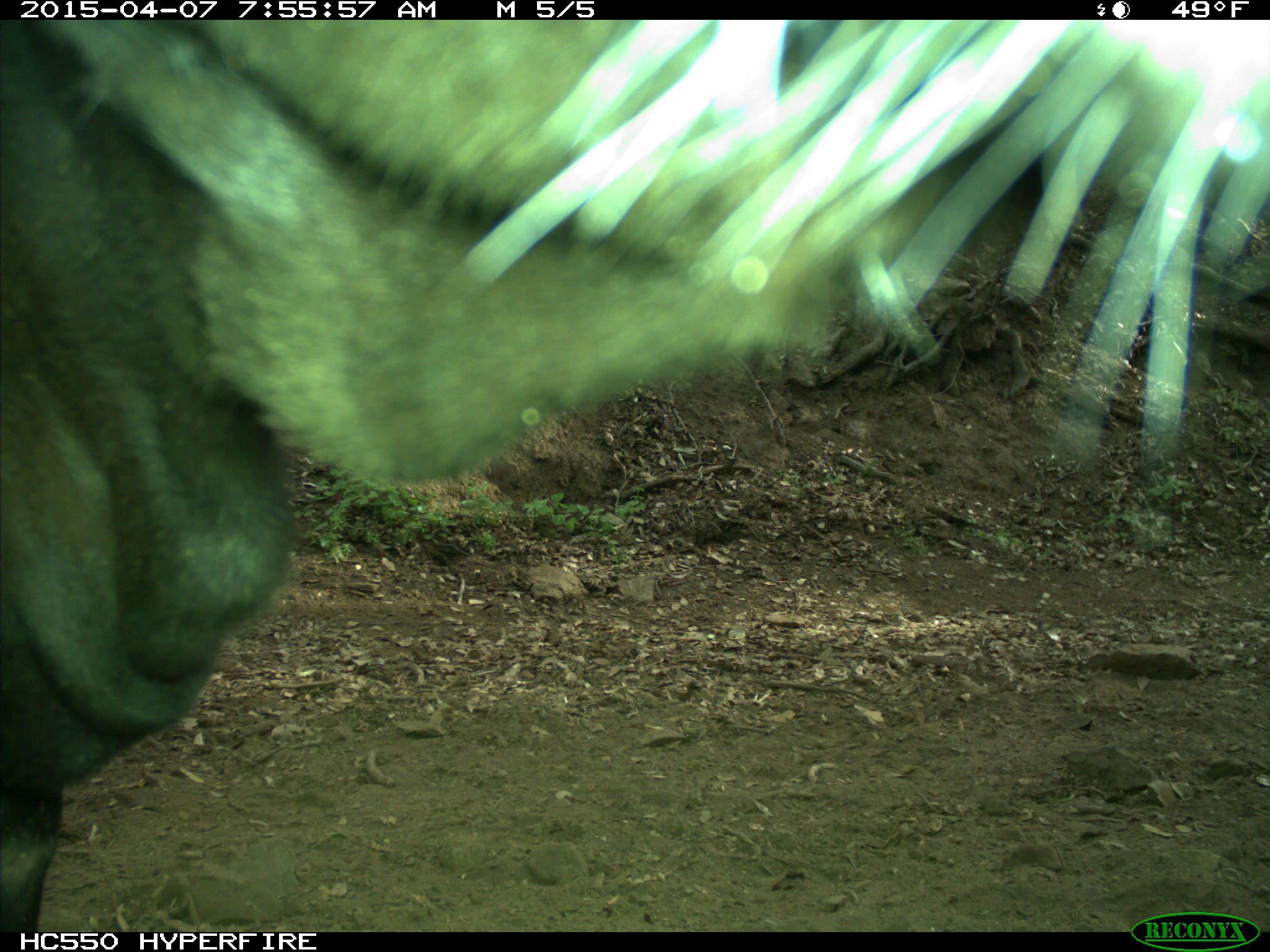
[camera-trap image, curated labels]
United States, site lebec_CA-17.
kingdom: Animalia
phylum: Chordata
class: Mammalia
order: Artiodactyla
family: Bovidae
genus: Bos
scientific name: Bos taurus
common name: domestic cow